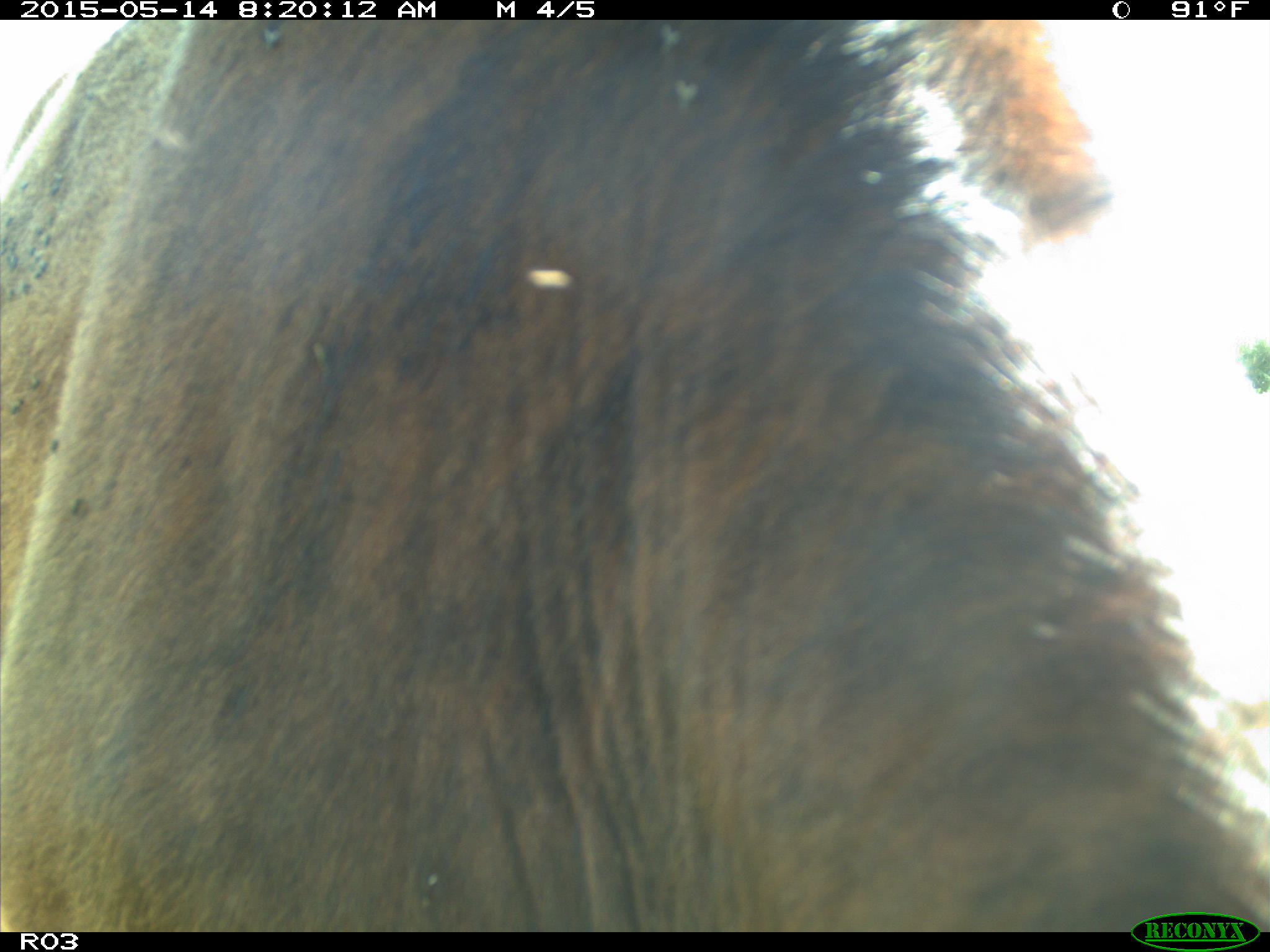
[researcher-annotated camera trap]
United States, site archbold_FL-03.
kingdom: Animalia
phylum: Chordata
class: Mammalia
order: Artiodactyla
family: Bovidae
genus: Bos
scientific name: Bos taurus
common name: domestic cow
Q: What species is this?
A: Bos taurus (domestic cow).